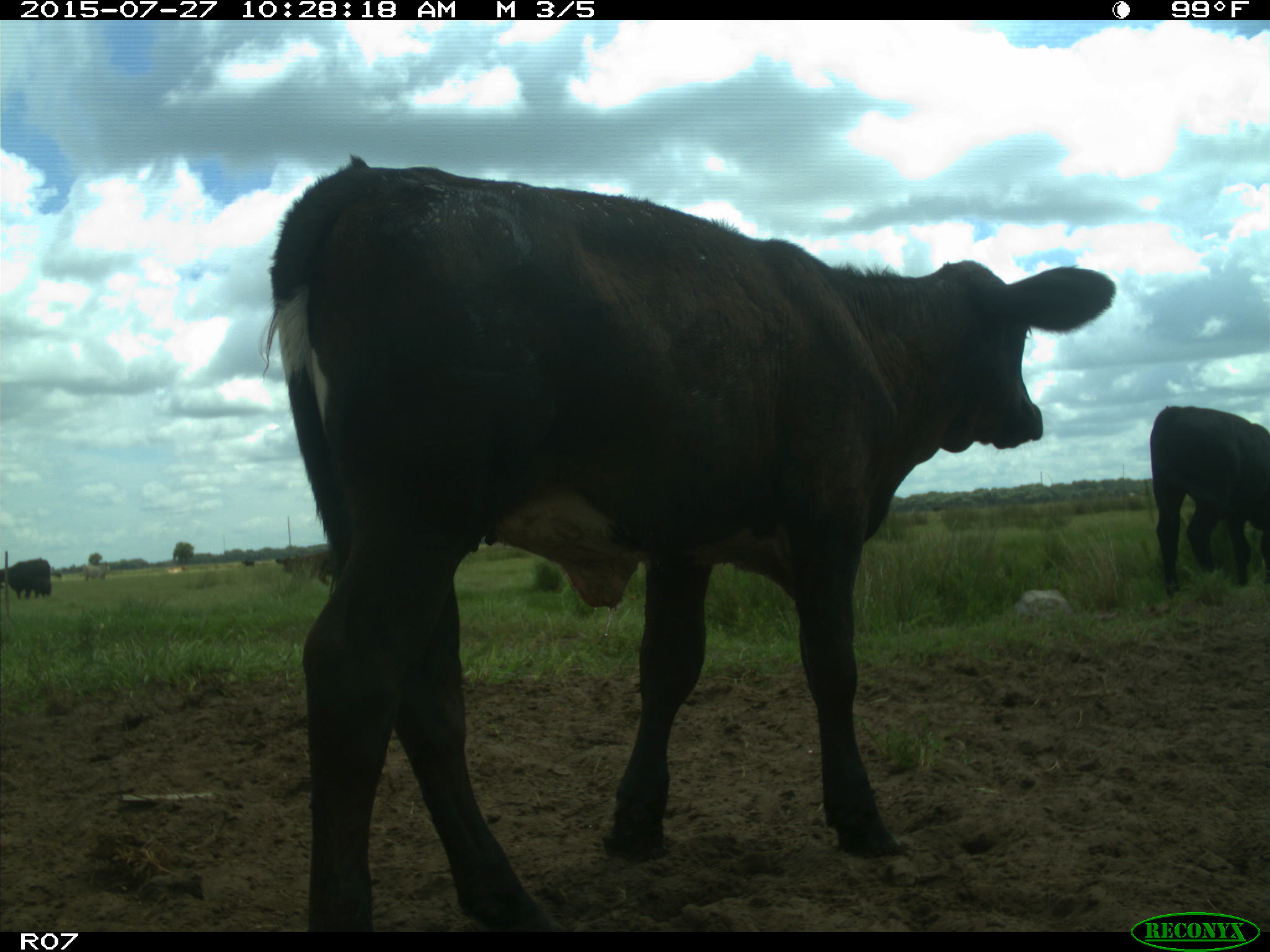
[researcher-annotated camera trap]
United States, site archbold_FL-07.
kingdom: Animalia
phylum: Chordata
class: Mammalia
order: Artiodactyla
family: Bovidae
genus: Bos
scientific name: Bos taurus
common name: domestic cow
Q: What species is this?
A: Bos taurus (domestic cow).